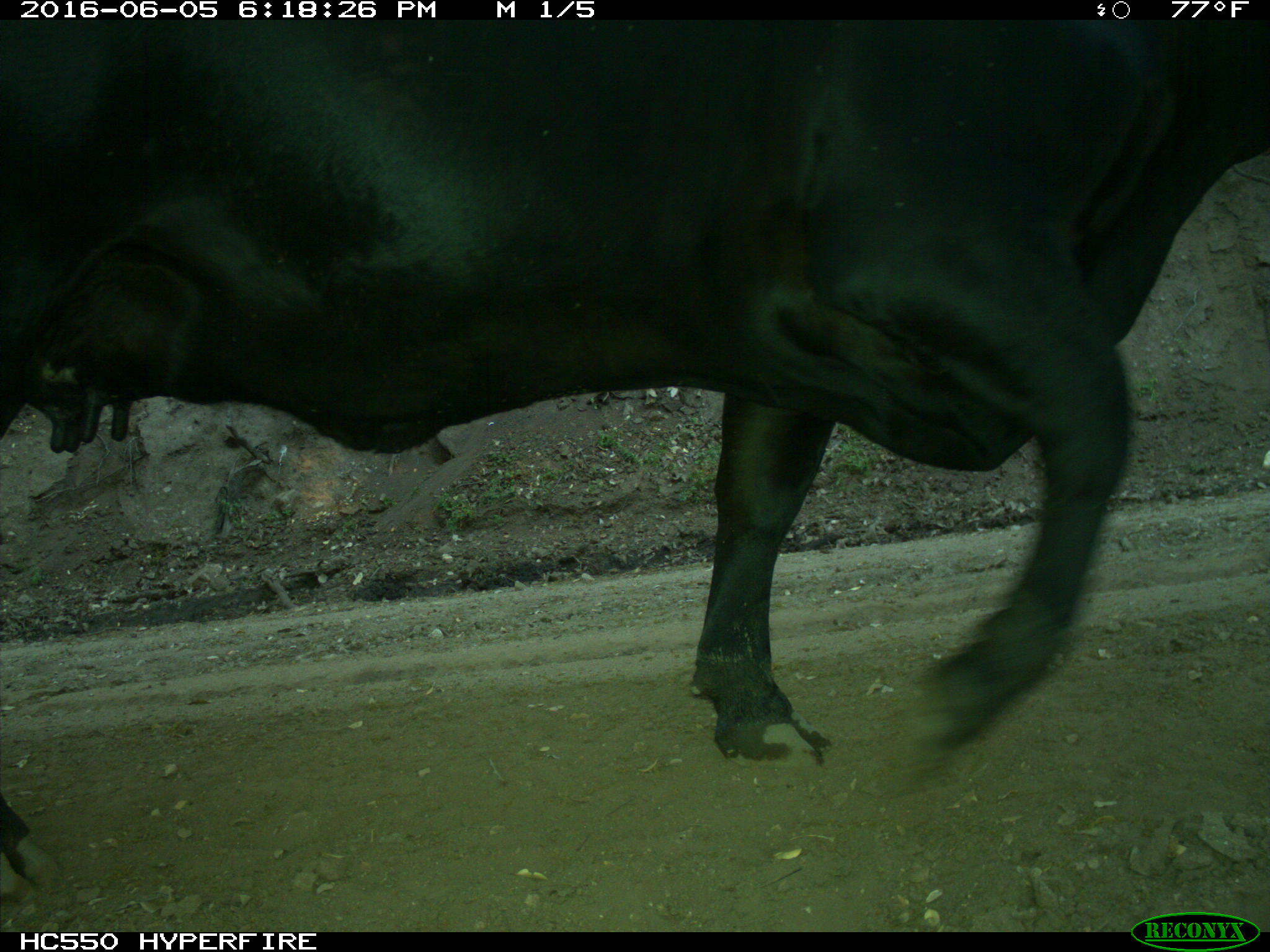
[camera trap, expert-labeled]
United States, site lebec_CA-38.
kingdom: Animalia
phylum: Chordata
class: Mammalia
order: Artiodactyla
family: Bovidae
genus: Bos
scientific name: Bos taurus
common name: domestic cow